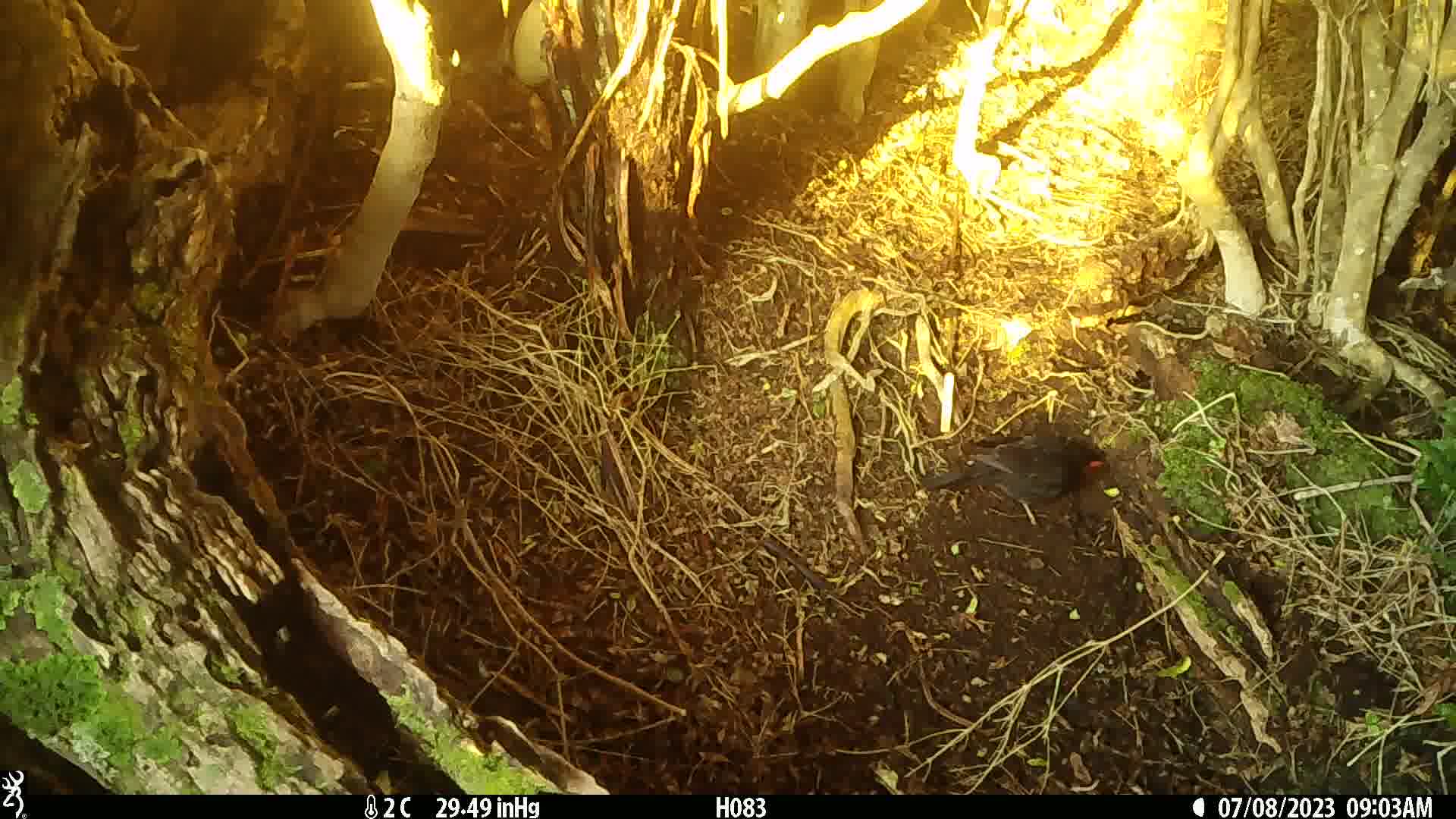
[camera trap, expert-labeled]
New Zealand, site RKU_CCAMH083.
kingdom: Animalia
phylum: Chordata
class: Aves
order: Passeriformes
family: Turdidae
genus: Turdus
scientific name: Turdus merula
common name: eurasian blackbird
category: blackbird